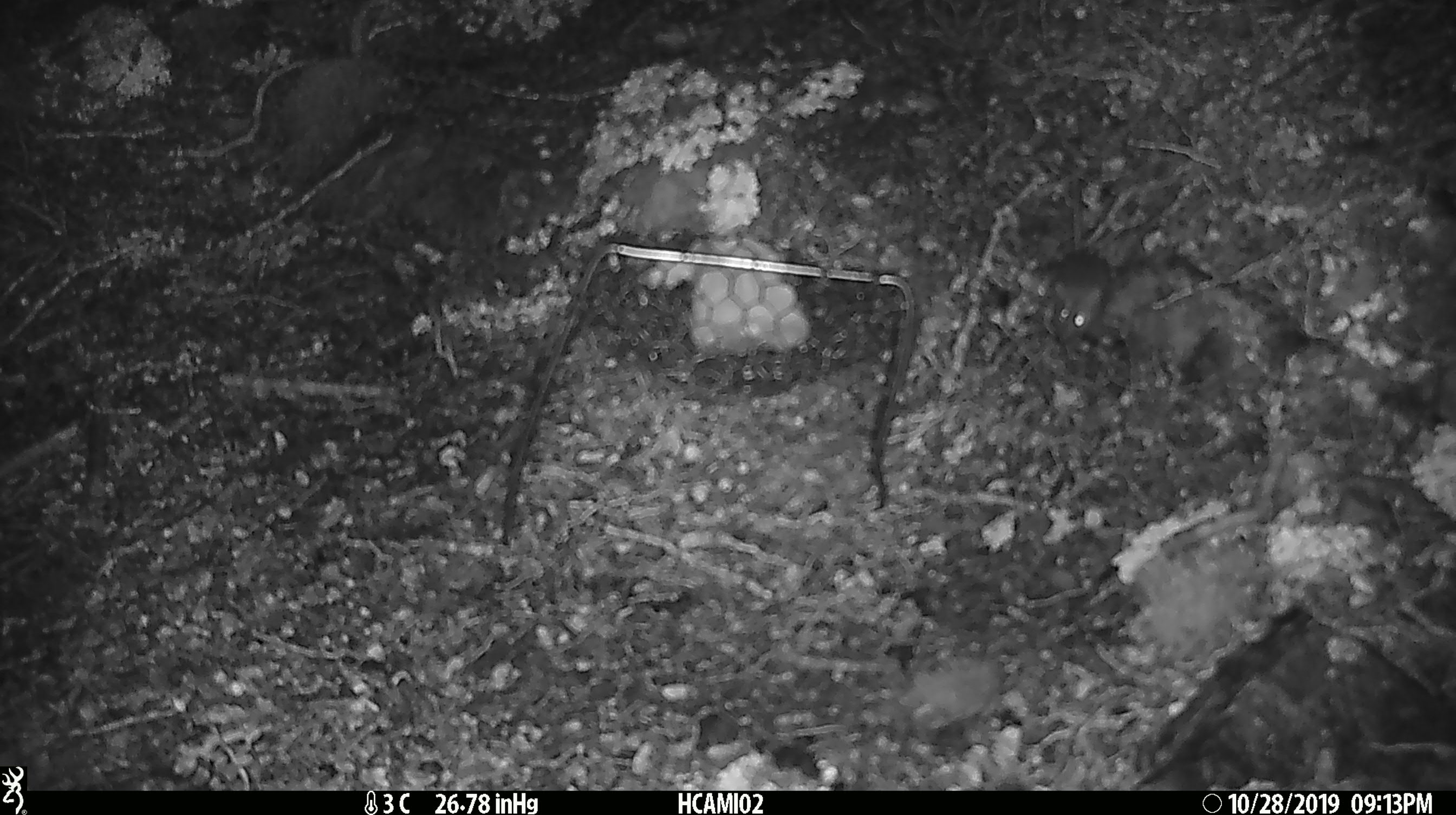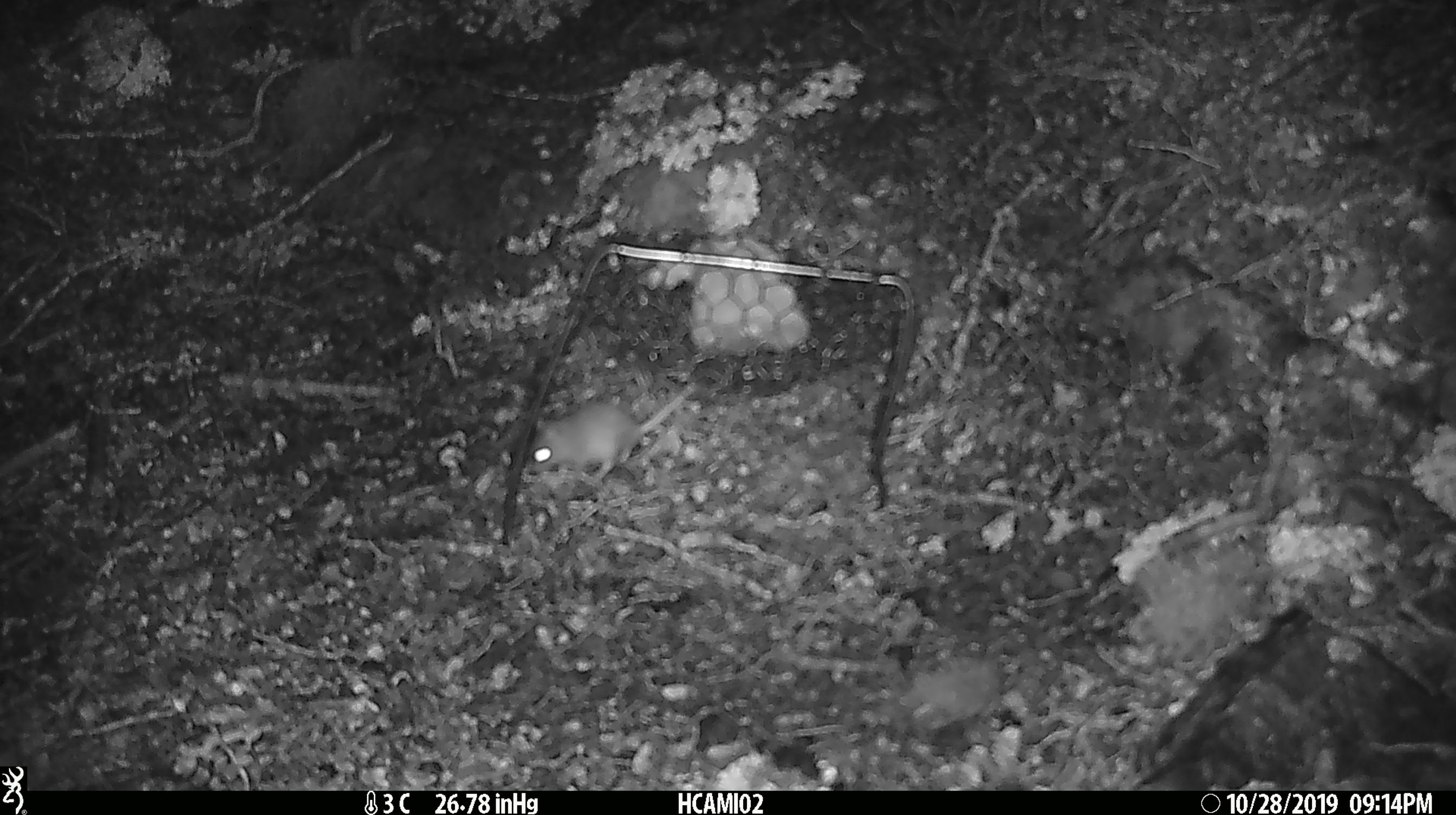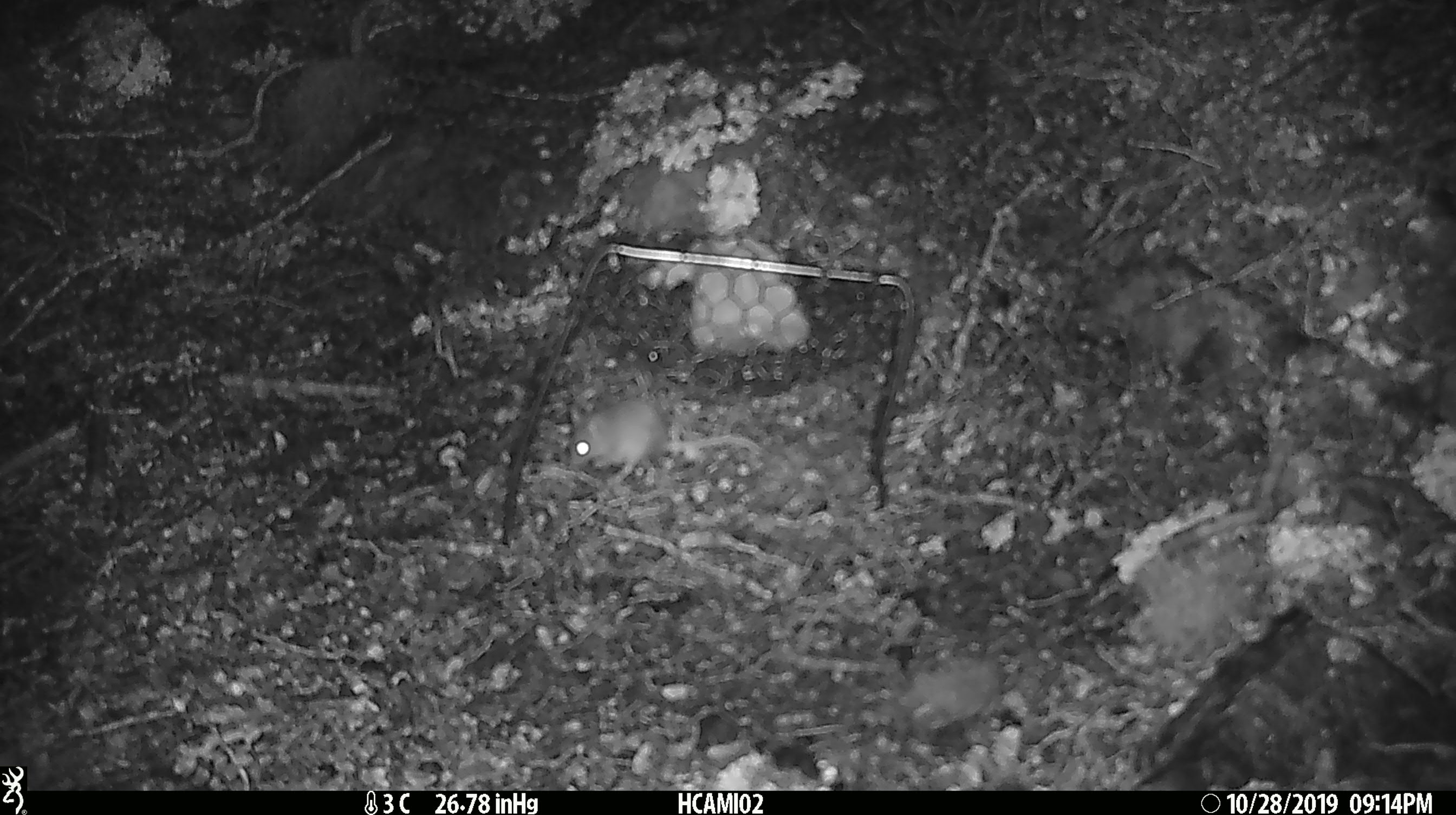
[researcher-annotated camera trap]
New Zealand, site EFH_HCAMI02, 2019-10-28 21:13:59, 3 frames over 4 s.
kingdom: Animalia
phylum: Chordata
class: Mammalia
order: Rodentia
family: Muridae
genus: Mus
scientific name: Mus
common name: mouse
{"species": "mouse (Mus)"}